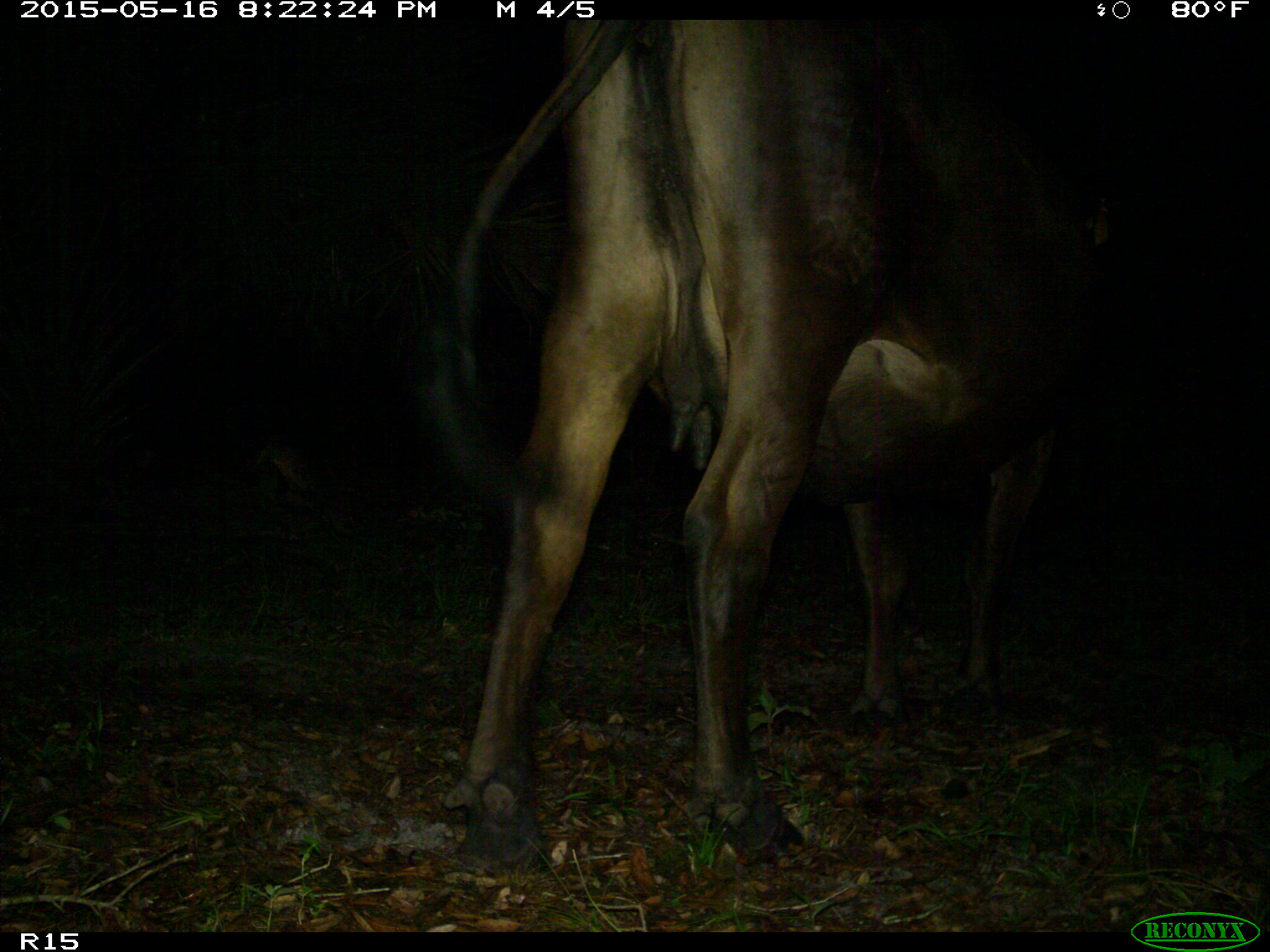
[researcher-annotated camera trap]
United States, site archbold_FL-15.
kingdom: Animalia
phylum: Chordata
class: Mammalia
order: Artiodactyla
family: Bovidae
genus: Bos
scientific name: Bos taurus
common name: domestic cow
Bos taurus (domestic cow).